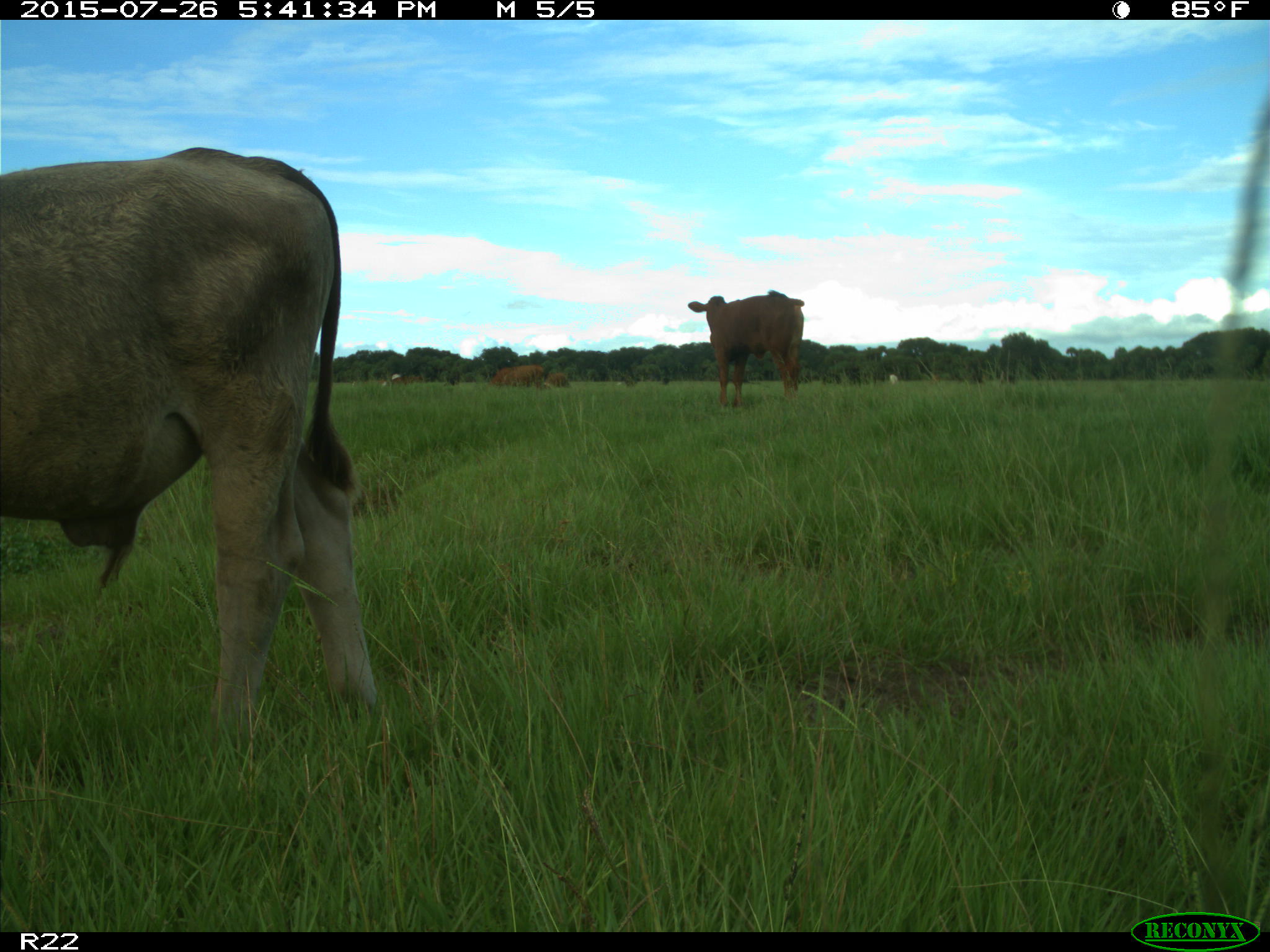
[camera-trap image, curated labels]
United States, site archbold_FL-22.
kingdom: Animalia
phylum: Chordata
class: Mammalia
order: Artiodactyla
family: Bovidae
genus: Bos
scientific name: Bos taurus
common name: domestic cow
Bos taurus (domestic cow).